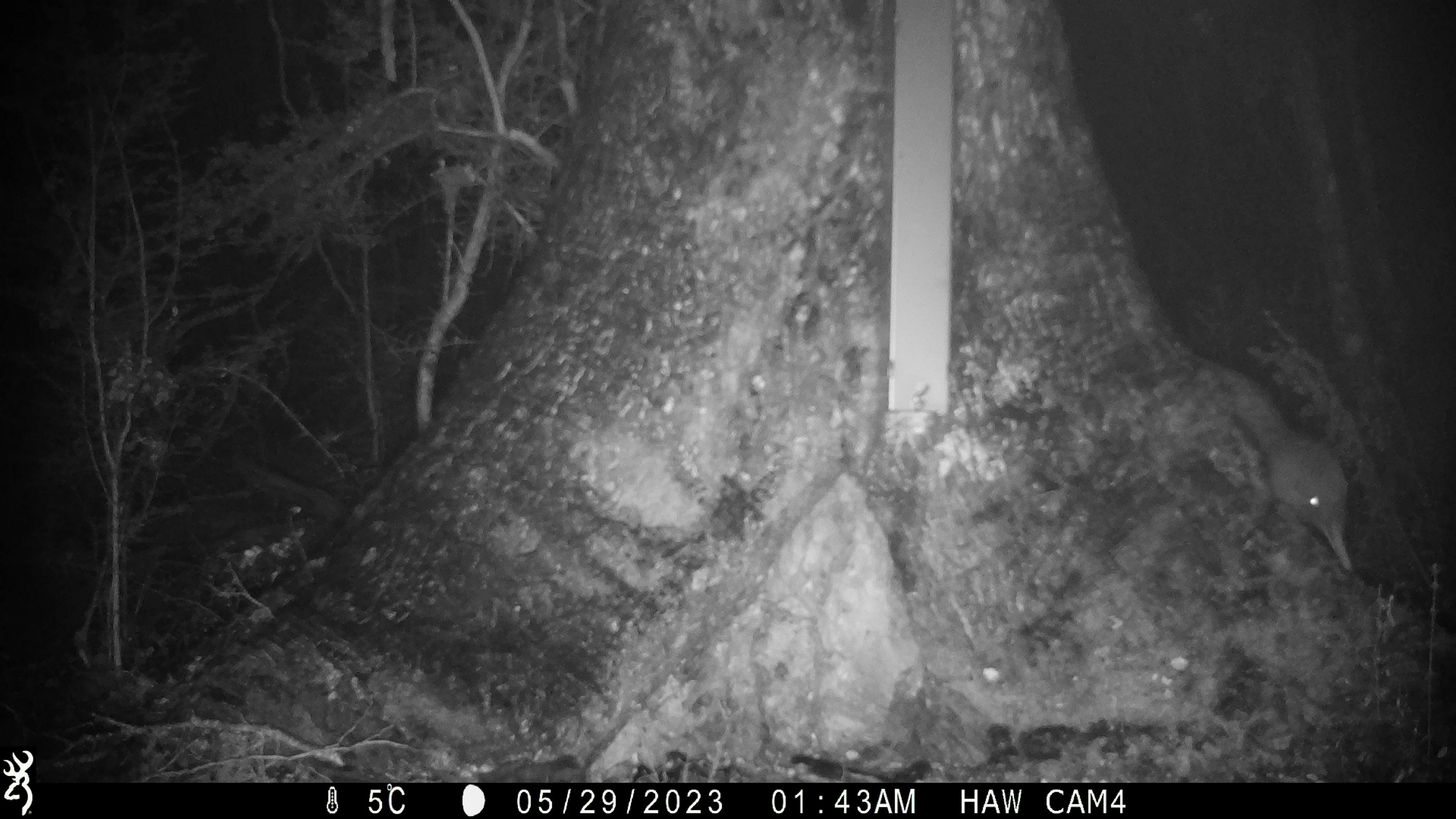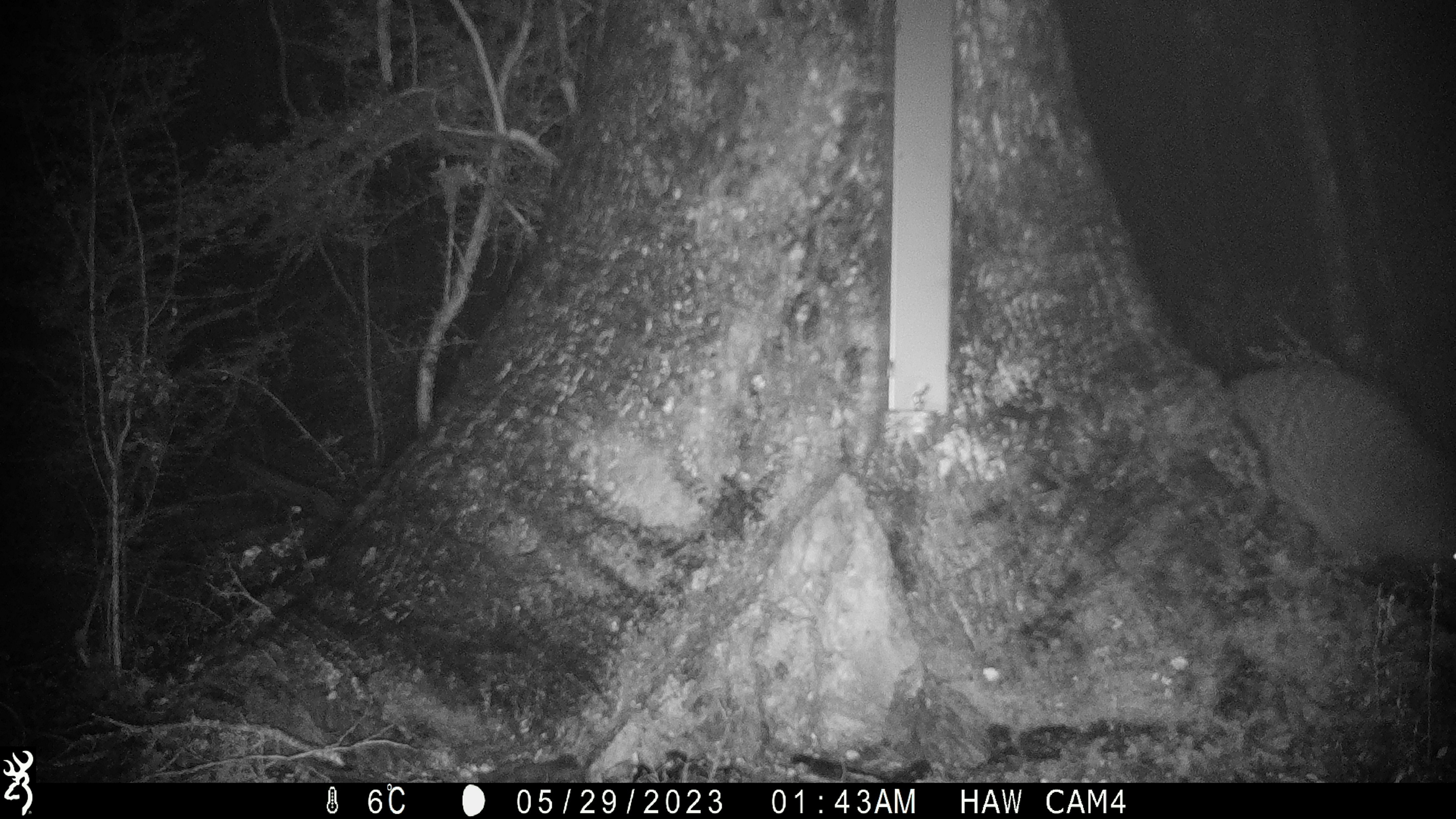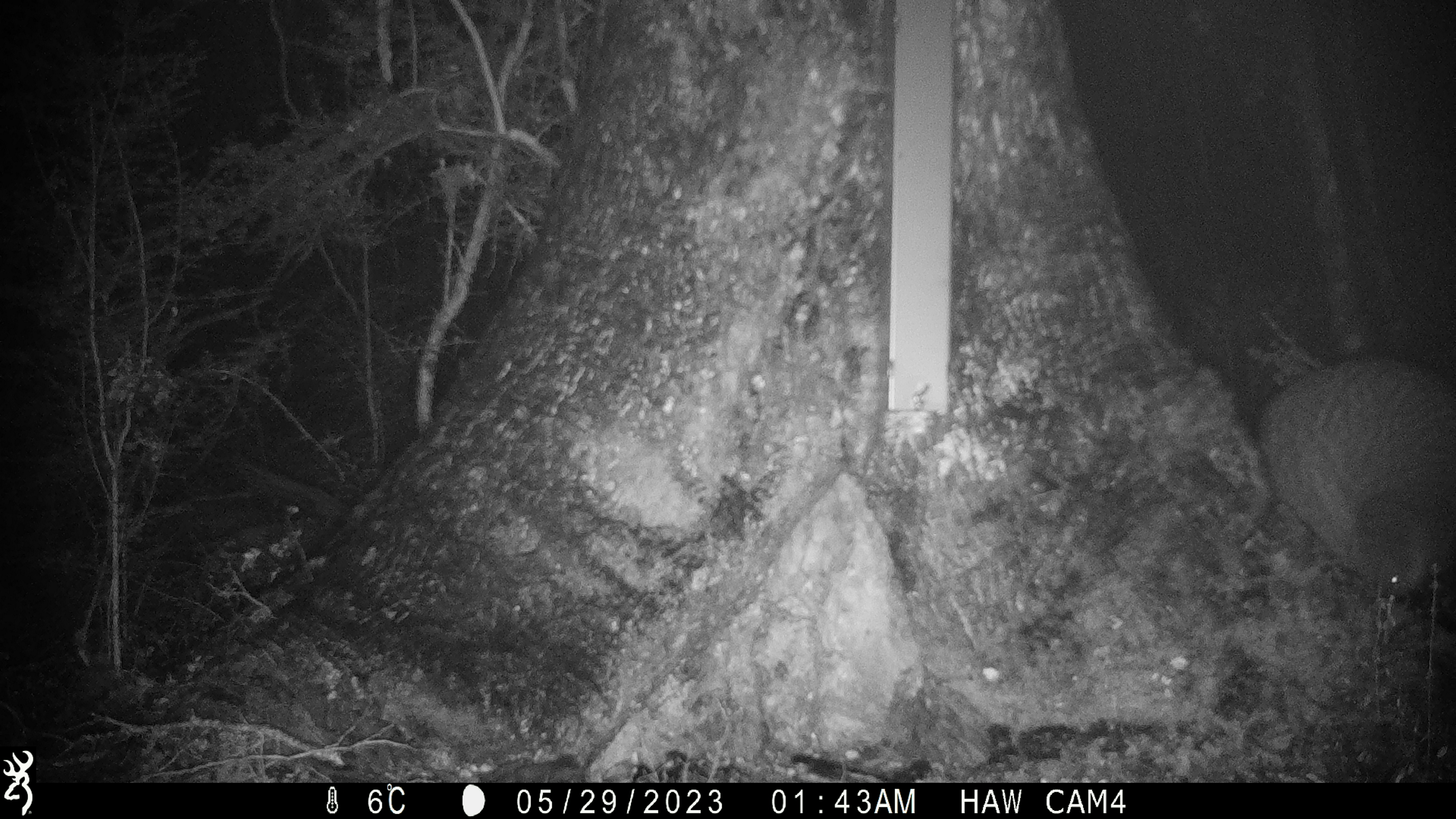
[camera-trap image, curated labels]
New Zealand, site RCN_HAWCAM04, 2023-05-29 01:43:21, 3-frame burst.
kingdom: Animalia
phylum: Chordata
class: Aves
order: Apterygiformes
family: Apterygidae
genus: Apteryx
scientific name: Apteryx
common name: kiwi